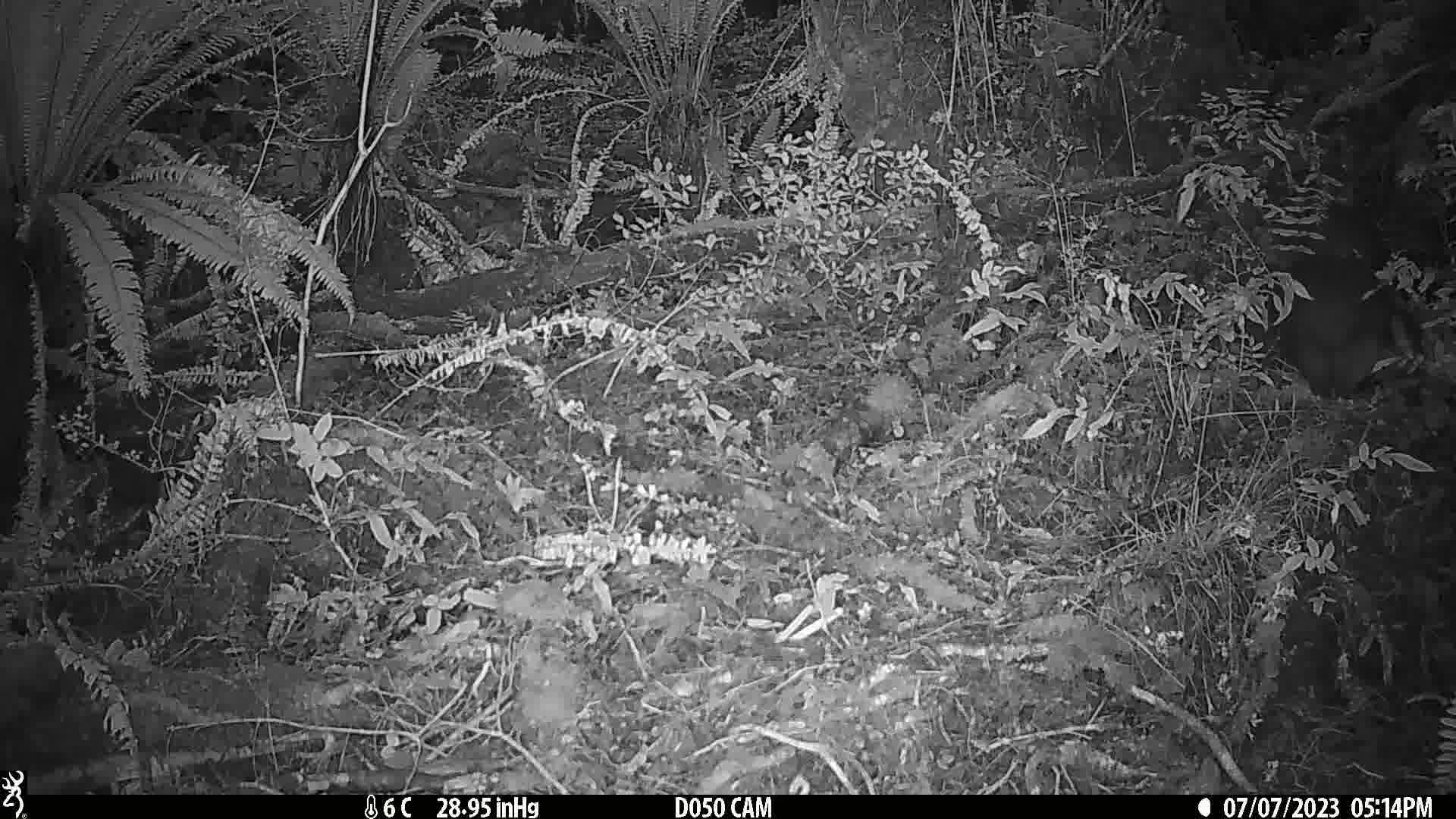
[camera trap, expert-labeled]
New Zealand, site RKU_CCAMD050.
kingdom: Animalia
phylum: Chordata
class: Mammalia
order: Diprotodontia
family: Phalangeridae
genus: Trichosurus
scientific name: Trichosurus vulpecula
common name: common brushtail possum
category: possum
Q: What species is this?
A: Possum (common brushtail possum) (Trichosurus vulpecula).